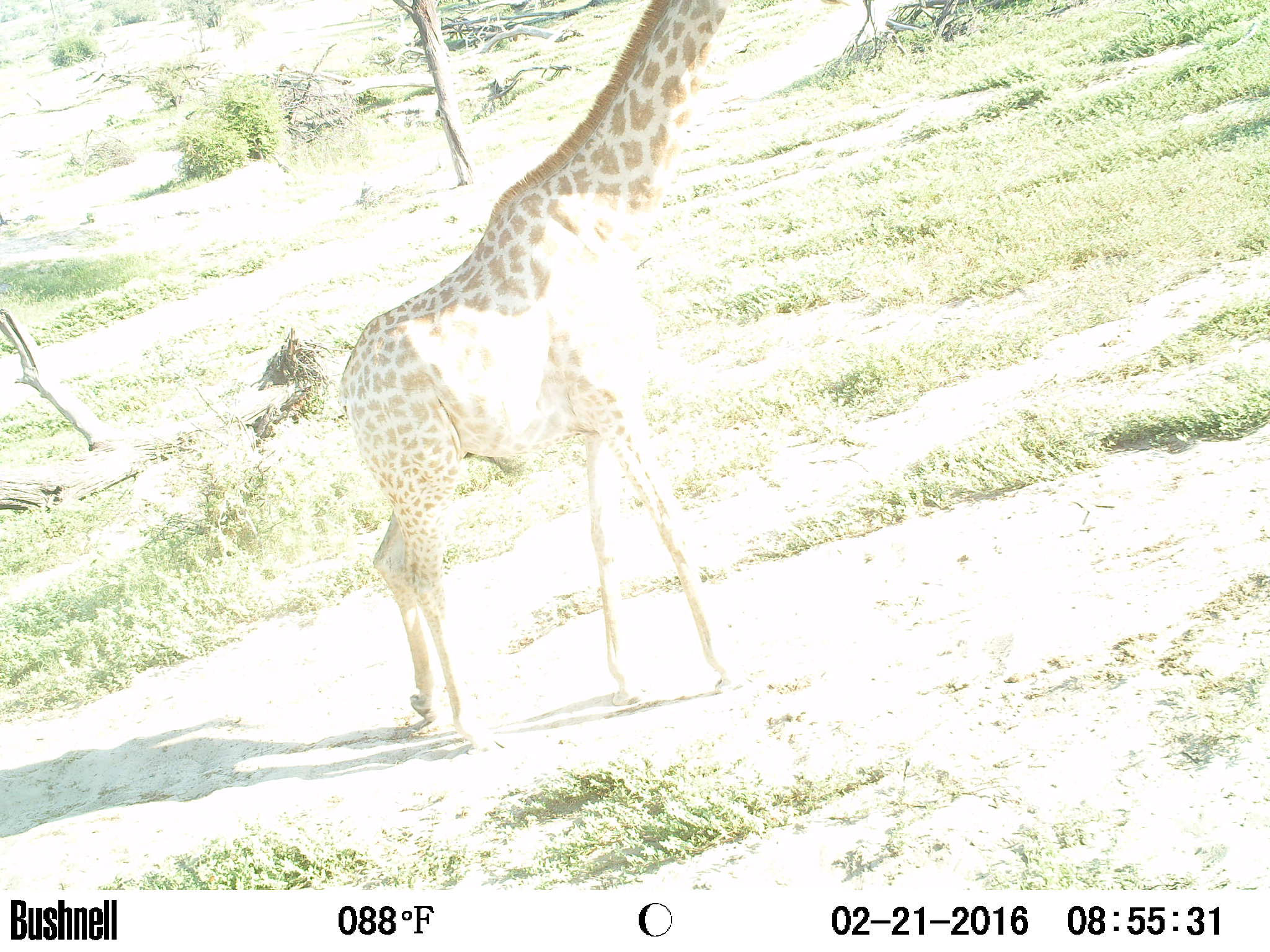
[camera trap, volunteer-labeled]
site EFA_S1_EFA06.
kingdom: Animalia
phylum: Chordata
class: Mammalia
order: Artiodactyla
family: Giraffidae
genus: Giraffa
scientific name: Giraffa camelopardalis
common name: giraffe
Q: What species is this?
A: Giraffe (Giraffa camelopardalis).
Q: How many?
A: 1.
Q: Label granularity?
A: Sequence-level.